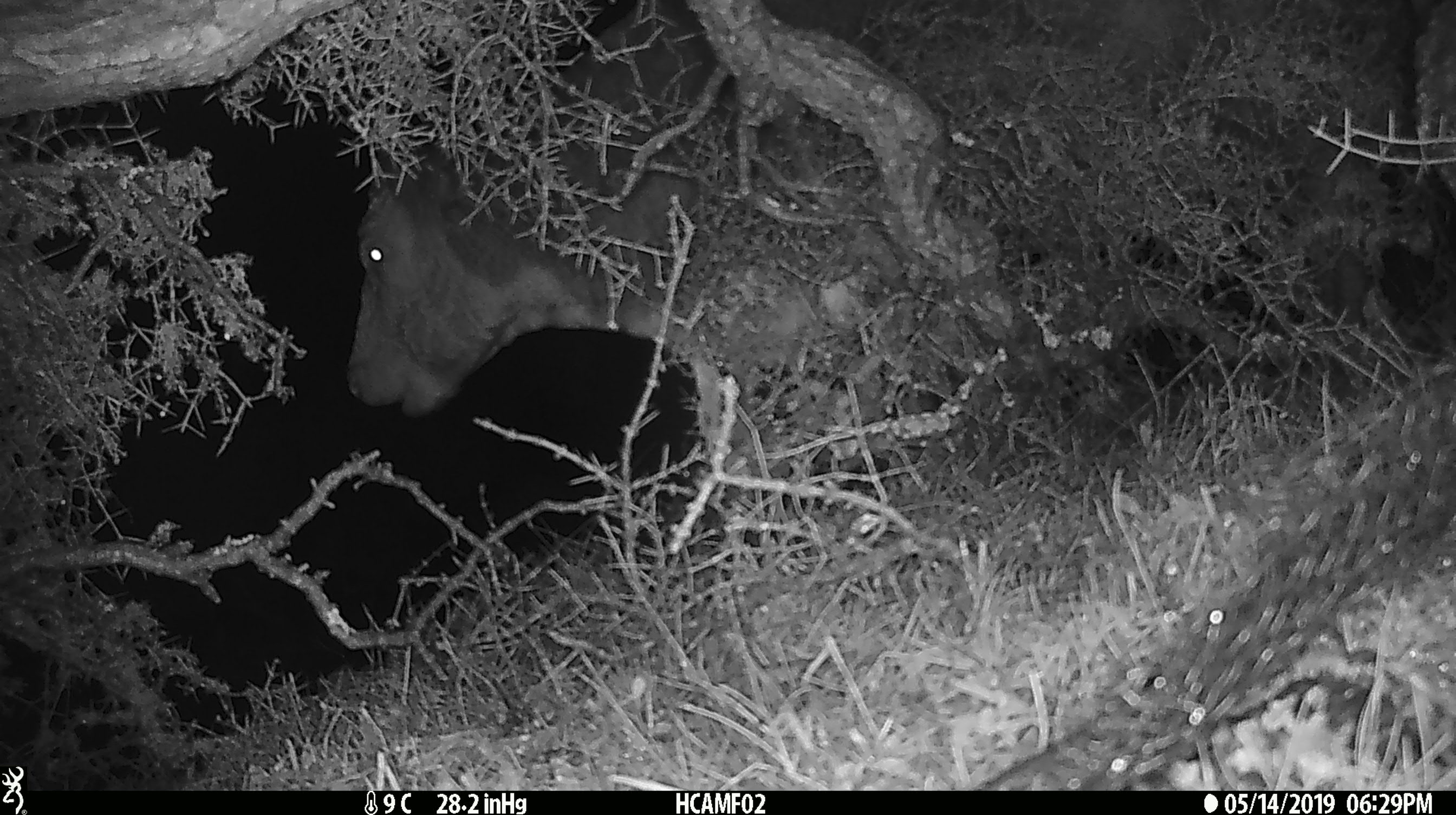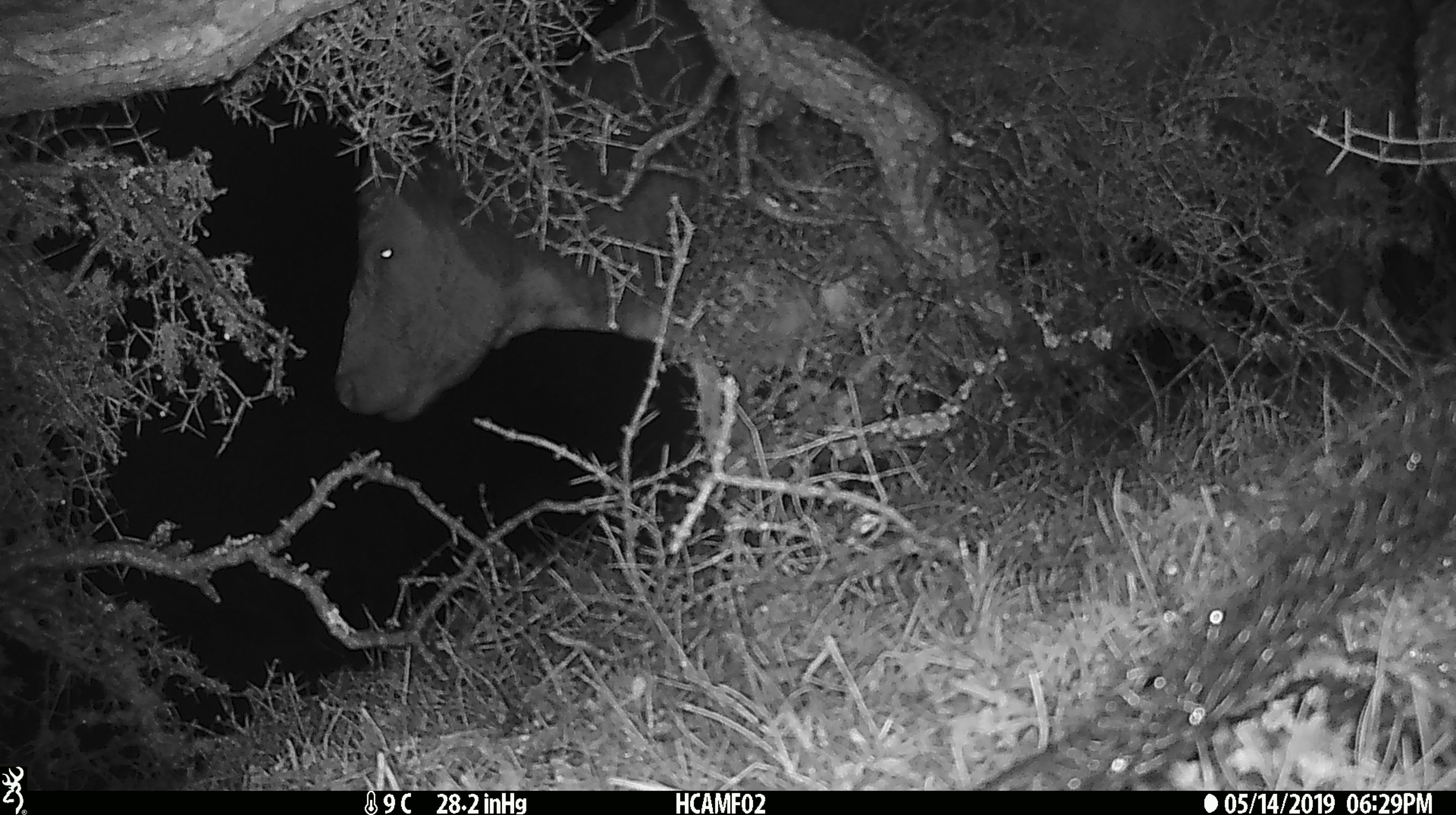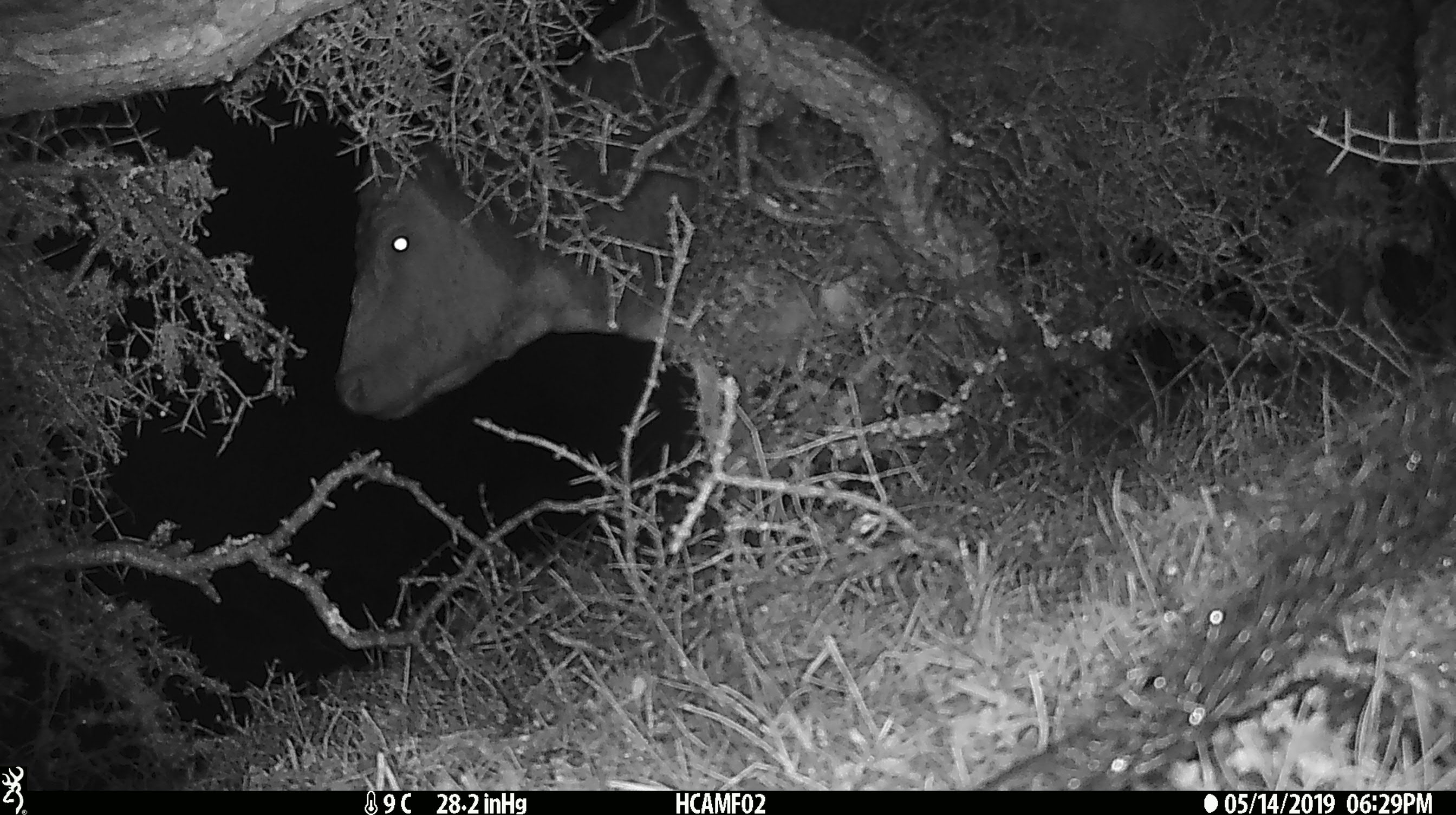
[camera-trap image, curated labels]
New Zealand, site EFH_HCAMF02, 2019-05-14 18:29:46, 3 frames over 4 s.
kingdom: Animalia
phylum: Chordata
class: Mammalia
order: Artiodactyla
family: Bovidae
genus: Bos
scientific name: Bos taurus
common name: domestic cow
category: cow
Cow (domestic cow) (Bos taurus).